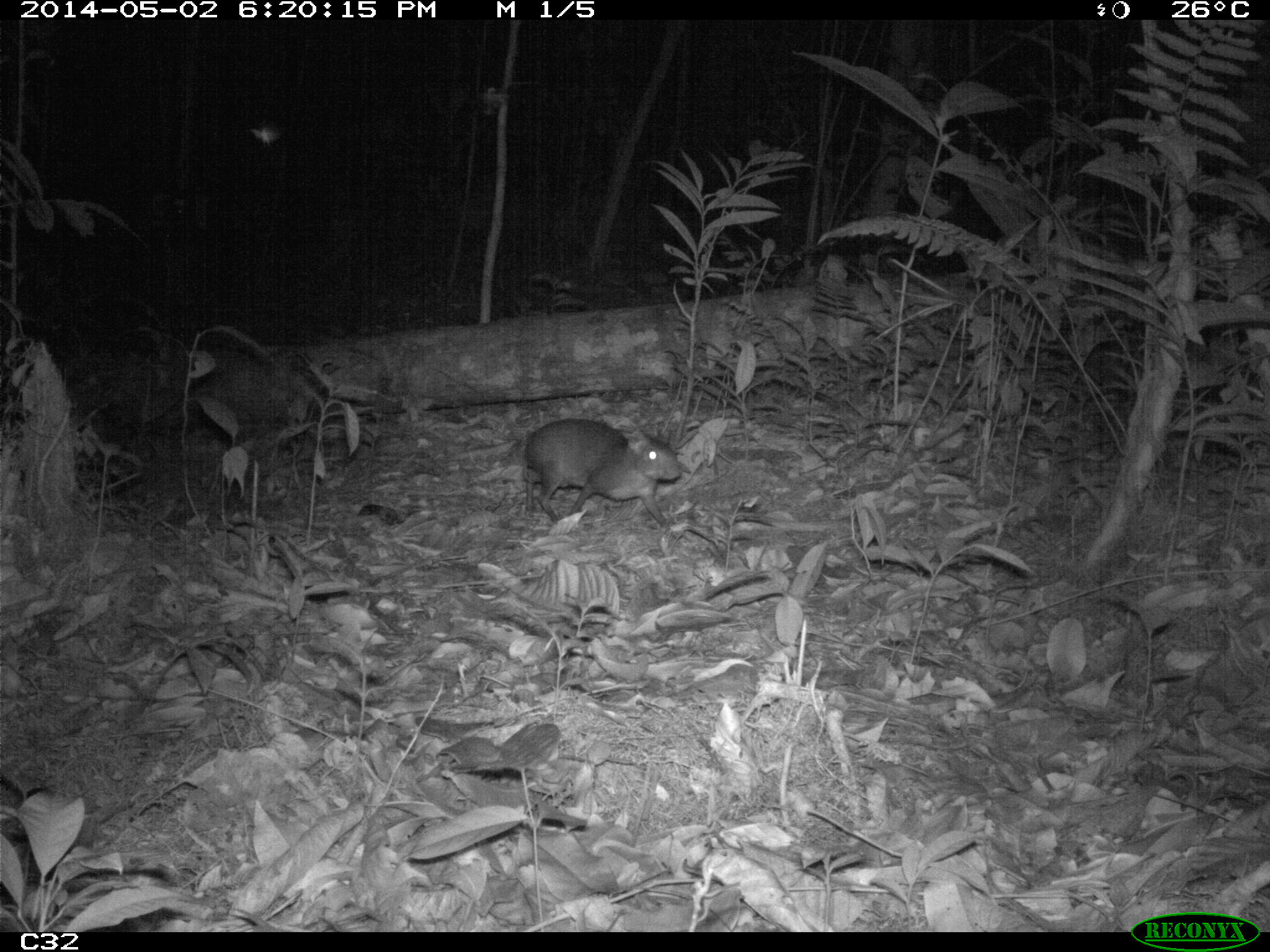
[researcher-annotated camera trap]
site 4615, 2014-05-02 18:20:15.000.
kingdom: Animalia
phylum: Chordata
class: Mammalia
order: Rodentia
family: Dasyproctidae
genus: Myoprocta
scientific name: Myoprocta pratti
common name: green acouchi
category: myoprocta pratii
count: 2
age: adult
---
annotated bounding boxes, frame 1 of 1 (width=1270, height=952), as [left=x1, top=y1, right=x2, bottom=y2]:
myoprocta pratii: [left=521, top=414, right=681, bottom=527]